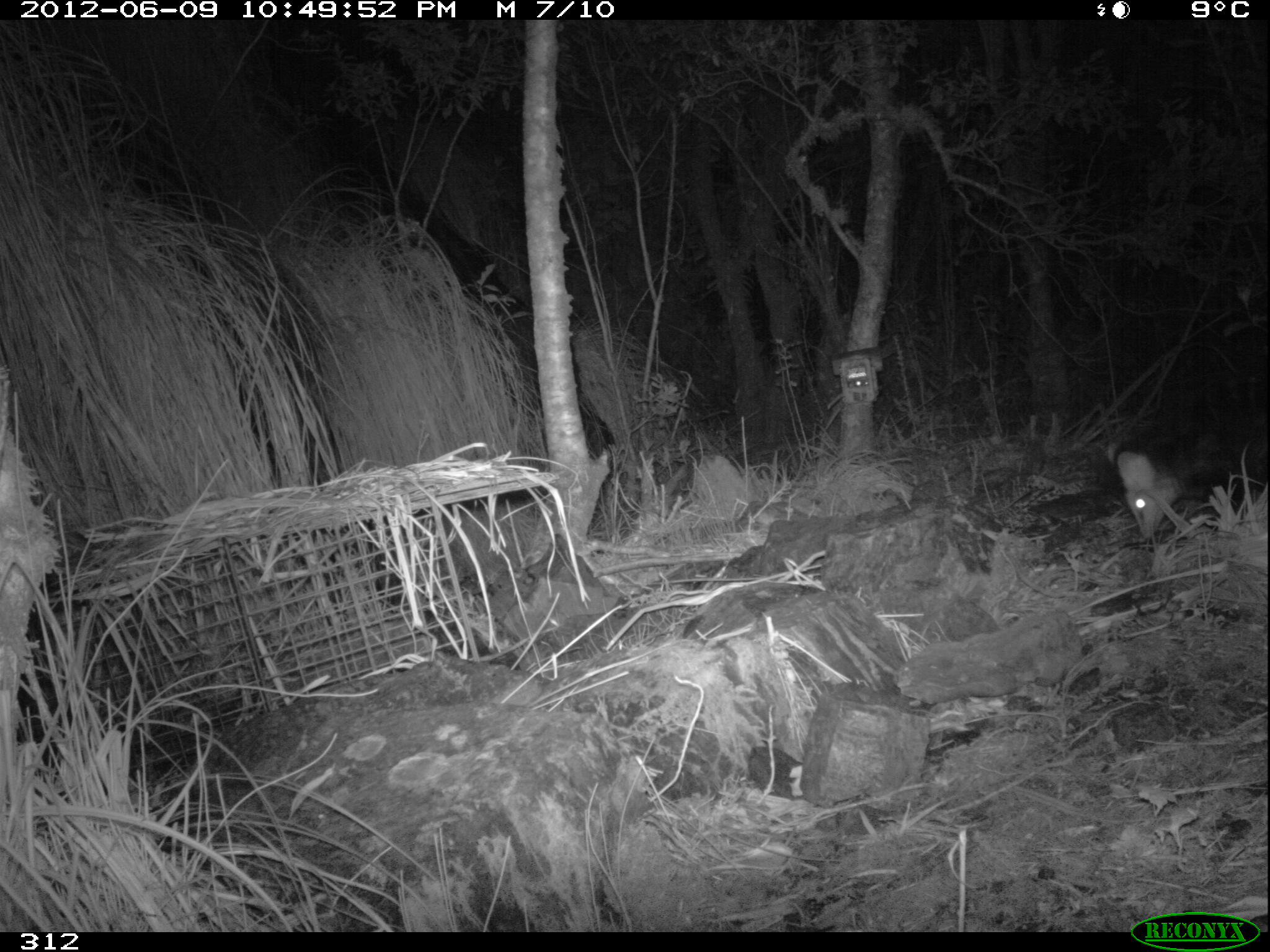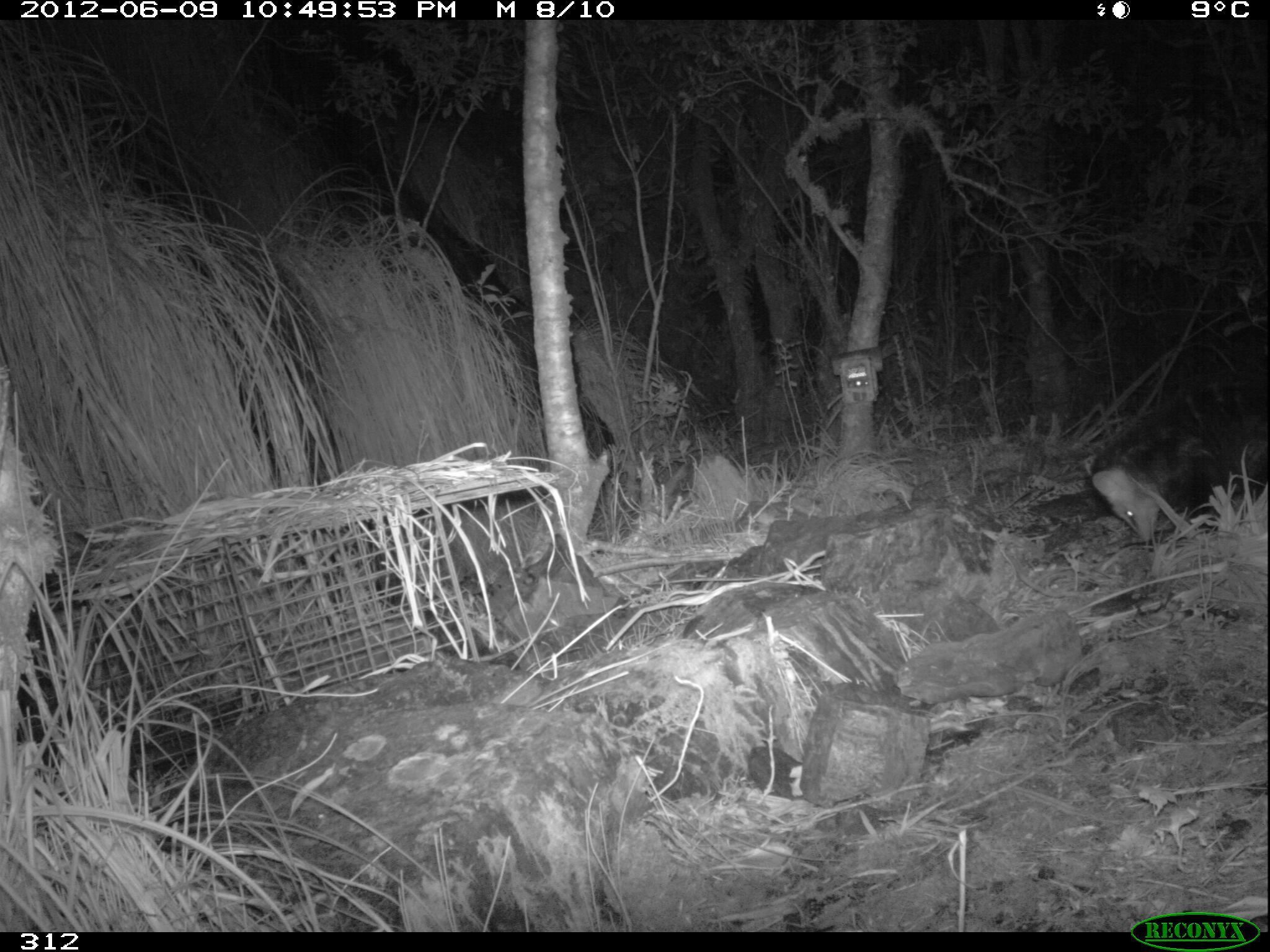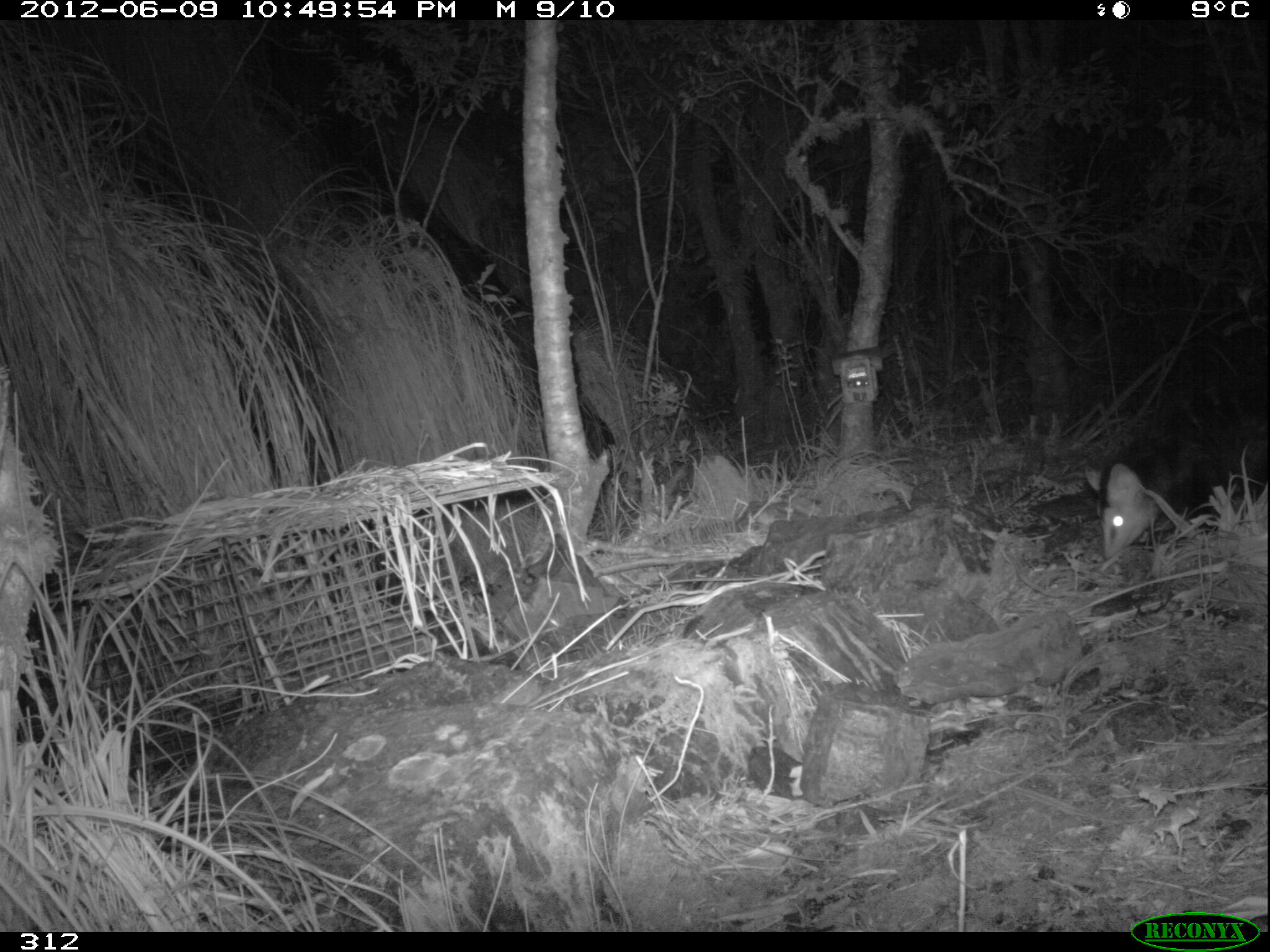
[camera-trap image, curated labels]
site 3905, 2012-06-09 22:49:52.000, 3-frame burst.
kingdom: Animalia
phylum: Chordata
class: Mammalia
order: Didelphimorphia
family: Didelphidae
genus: Didelphis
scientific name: Didelphis pernigra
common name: andean white-eared opossum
Didelphis pernigra (andean white-eared opossum).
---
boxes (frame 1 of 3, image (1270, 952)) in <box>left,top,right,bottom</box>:
didelphis pernigra: <box>1102,326,1270,541</box>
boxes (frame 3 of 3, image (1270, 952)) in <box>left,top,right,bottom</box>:
didelphis pernigra: <box>1083,381,1270,562</box>